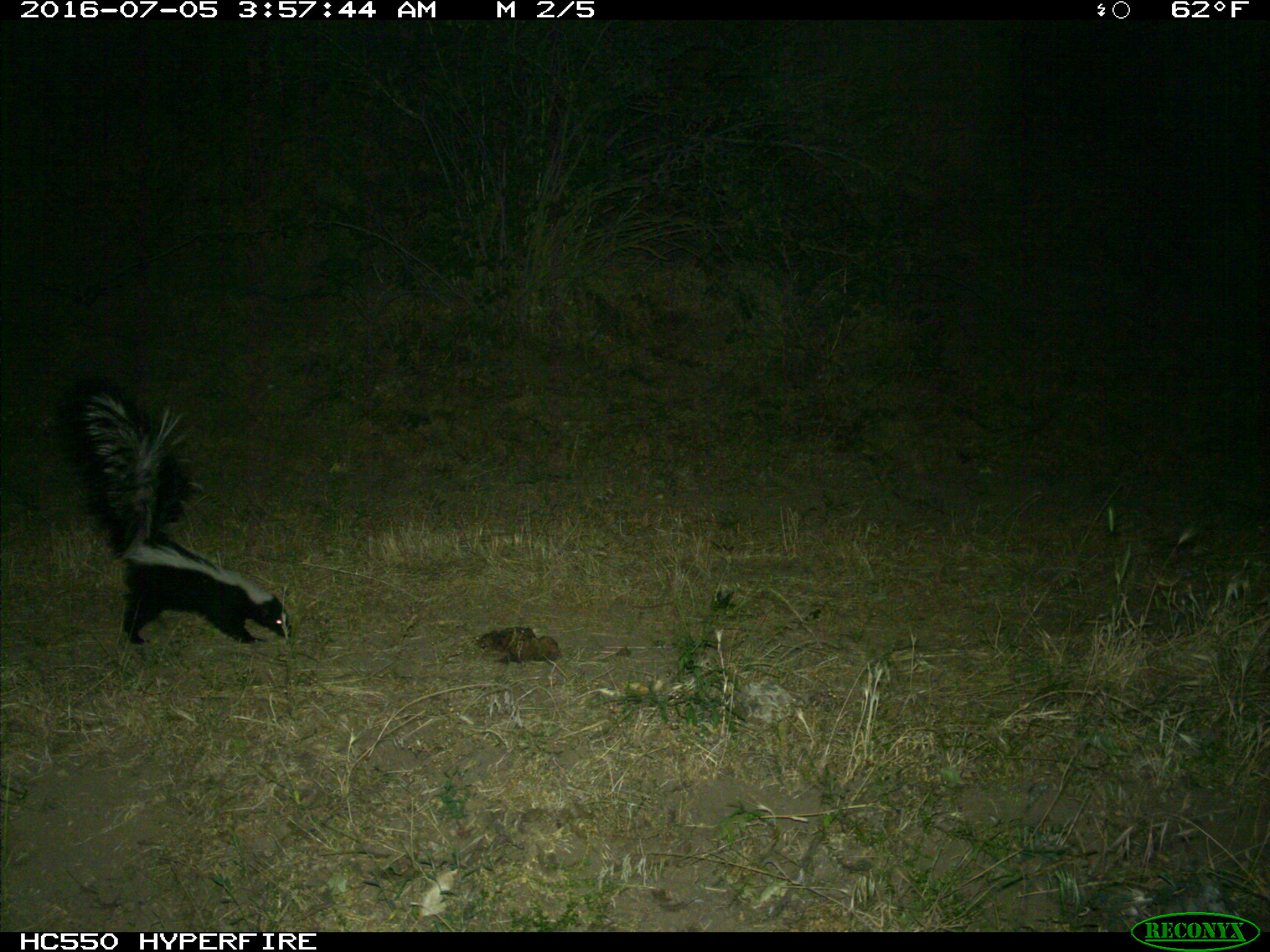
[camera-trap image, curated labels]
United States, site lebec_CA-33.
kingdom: Animalia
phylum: Chordata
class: Mammalia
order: Carnivora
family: Mephitidae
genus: Mephitis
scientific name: Mephitis mephitis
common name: striped skunk